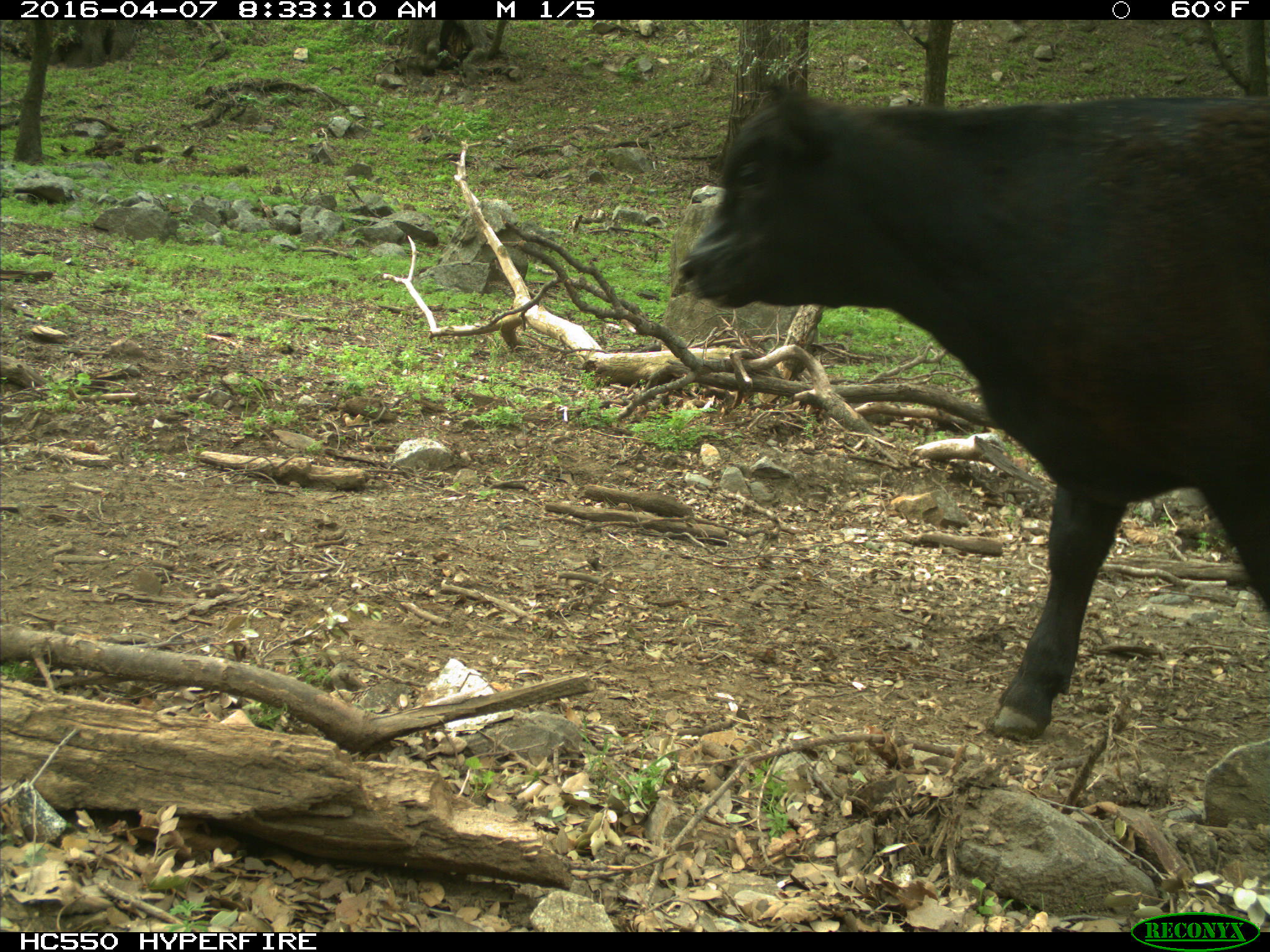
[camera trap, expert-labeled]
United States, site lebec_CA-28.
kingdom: Animalia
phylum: Chordata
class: Mammalia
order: Artiodactyla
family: Bovidae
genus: Bos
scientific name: Bos taurus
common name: domestic cow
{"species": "Bos taurus (domestic cow)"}